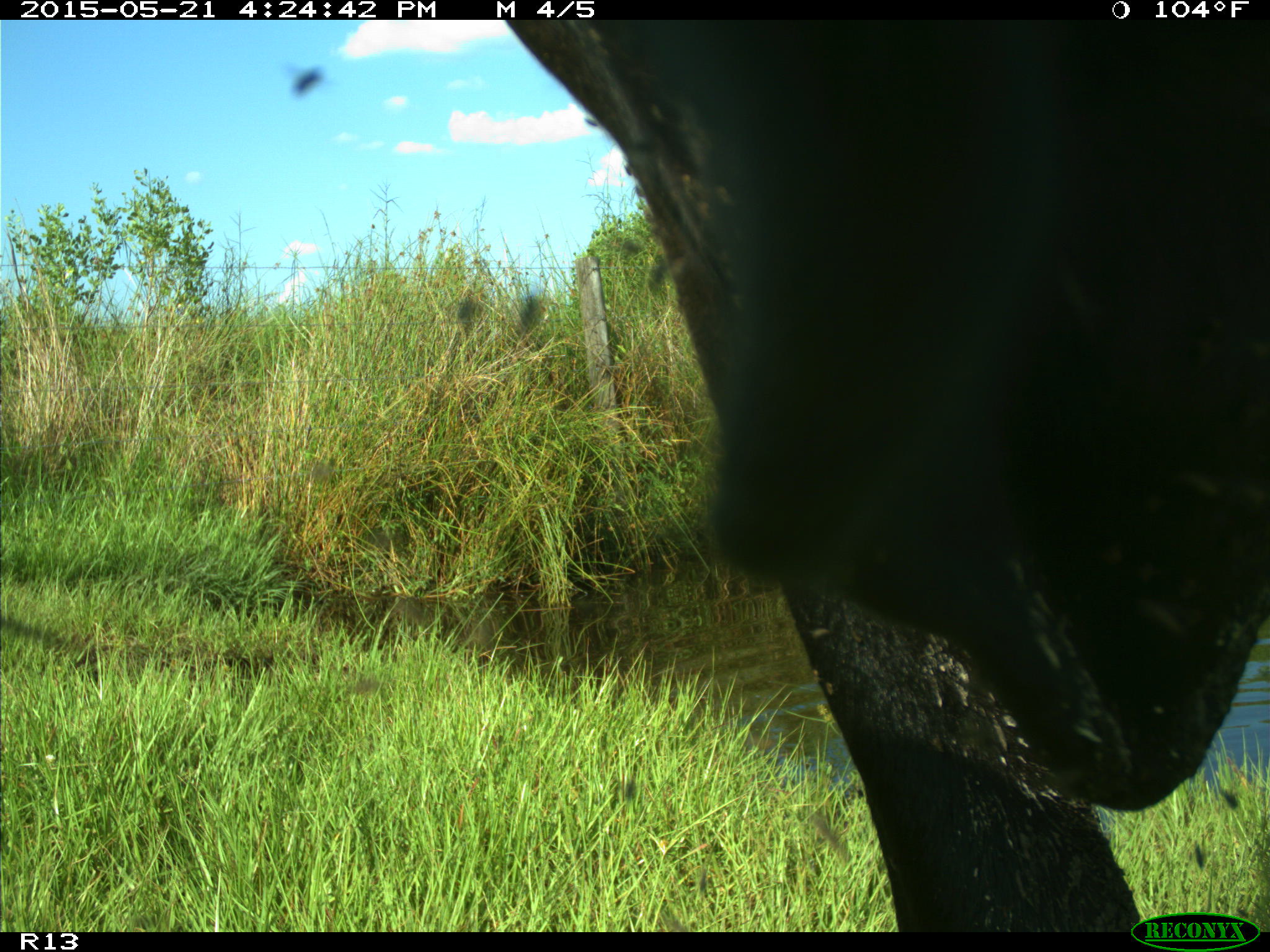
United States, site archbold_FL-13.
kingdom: Animalia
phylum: Chordata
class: Mammalia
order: Artiodactyla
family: Bovidae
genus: Bos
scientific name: Bos taurus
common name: domestic cow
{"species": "Bos taurus (domestic cow)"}